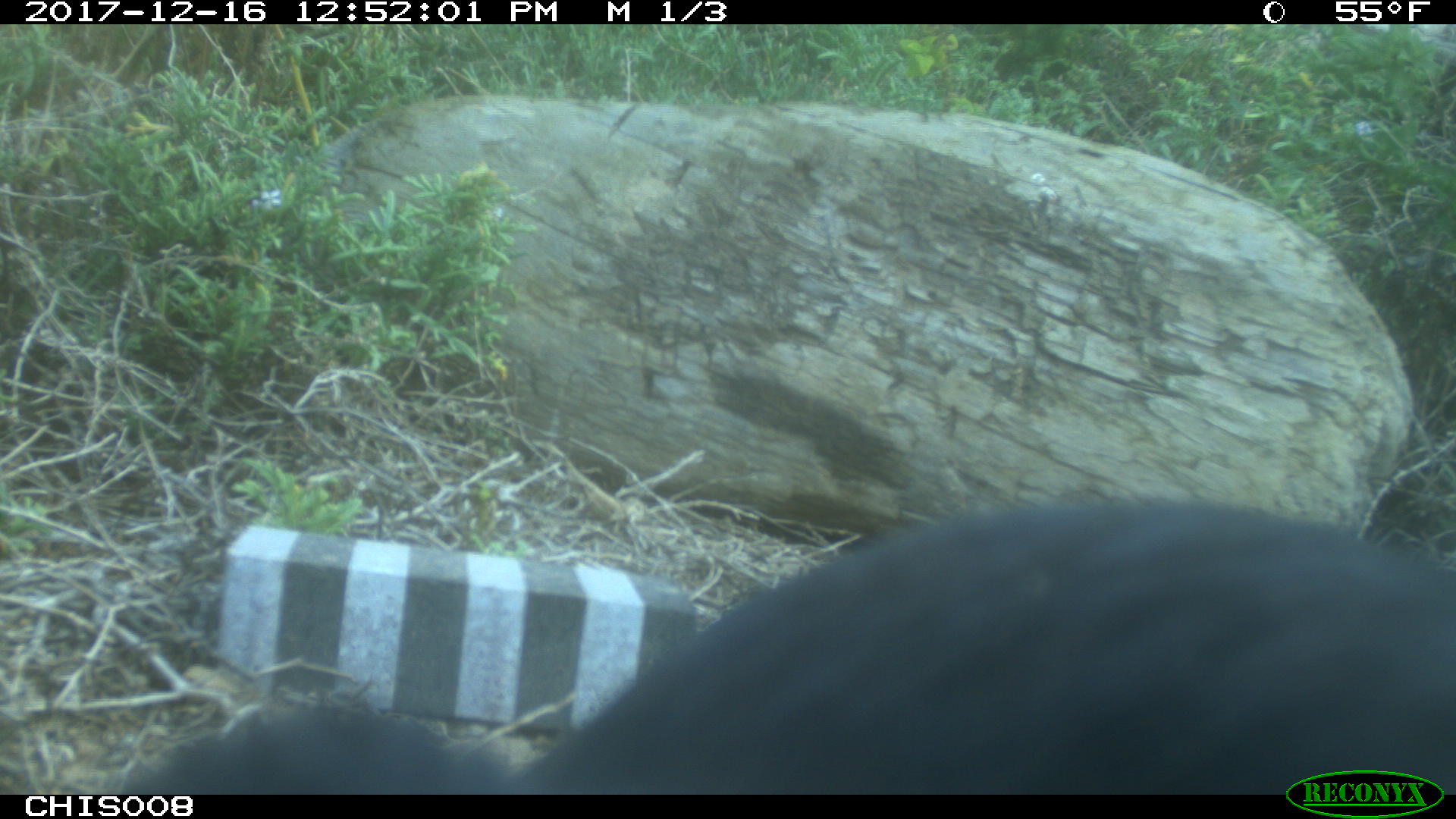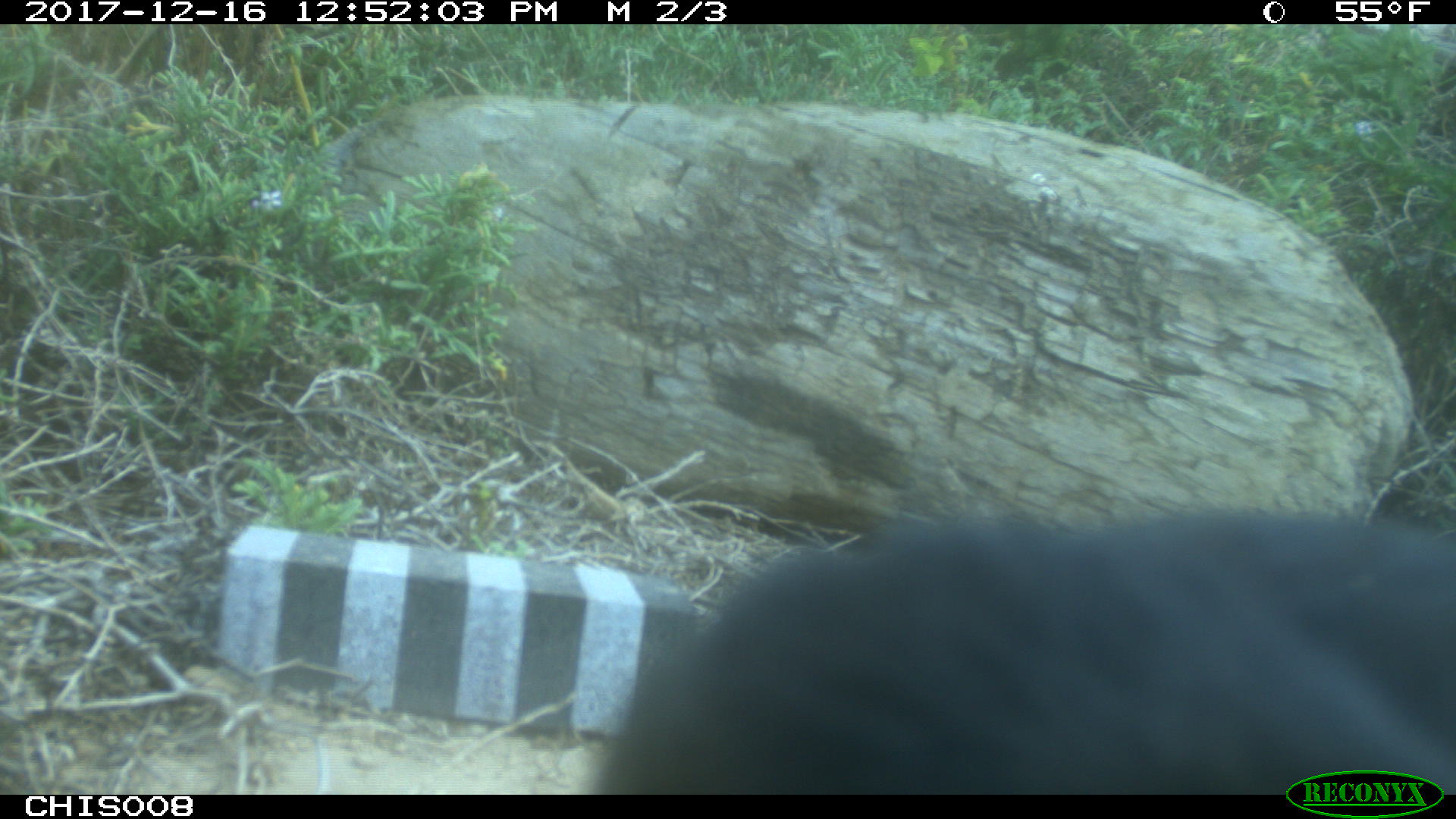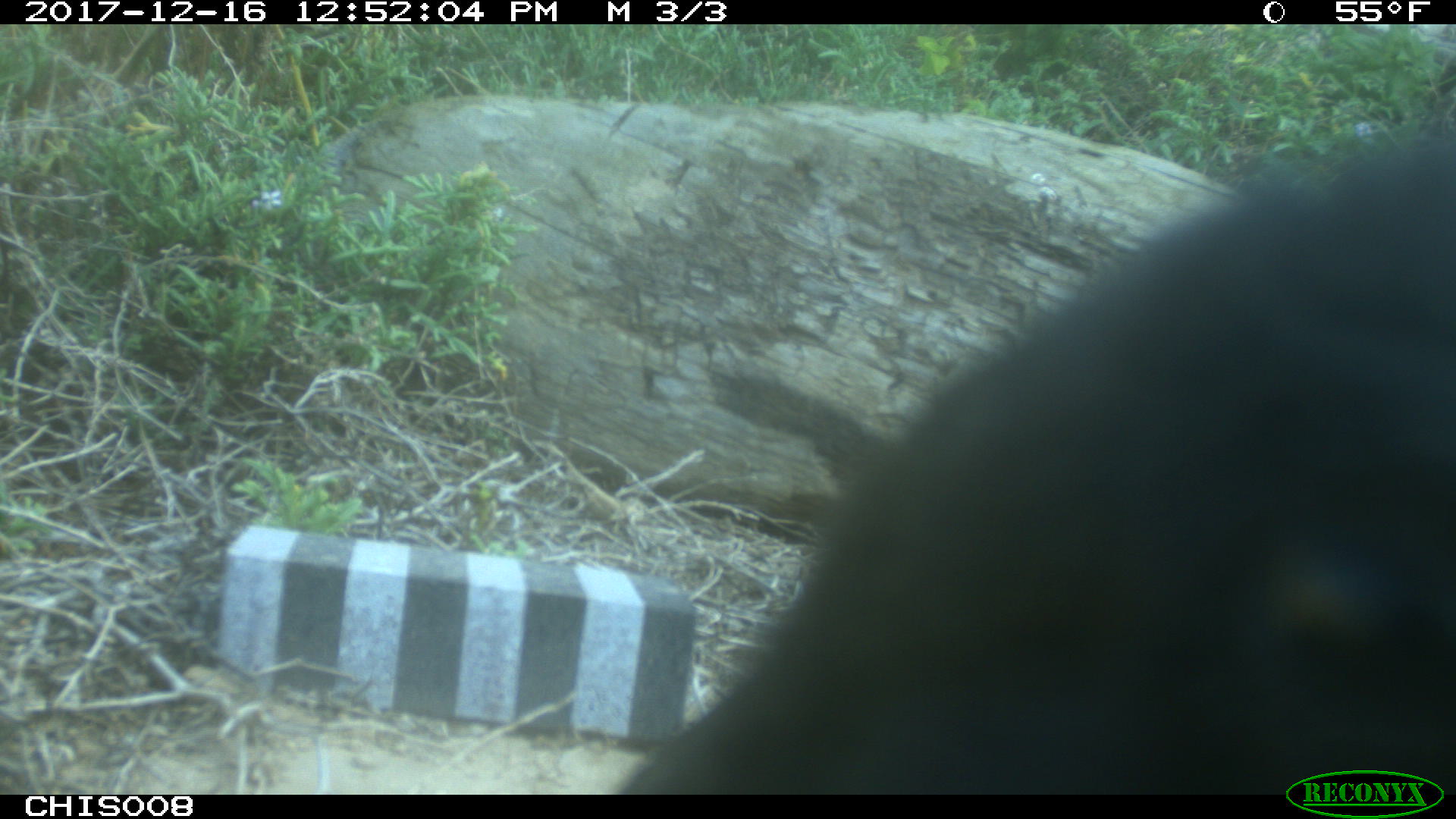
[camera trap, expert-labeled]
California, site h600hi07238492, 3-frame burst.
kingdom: Animalia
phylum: Chordata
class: Aves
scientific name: Aves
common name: bird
Bird (Aves).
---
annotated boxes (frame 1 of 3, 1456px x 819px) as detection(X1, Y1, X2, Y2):
bird: detection(108, 494, 1454, 792)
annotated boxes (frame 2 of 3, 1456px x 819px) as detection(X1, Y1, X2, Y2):
bird: detection(592, 511, 1454, 792)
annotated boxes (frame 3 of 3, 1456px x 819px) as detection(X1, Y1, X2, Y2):
bird: detection(618, 132, 1455, 794)